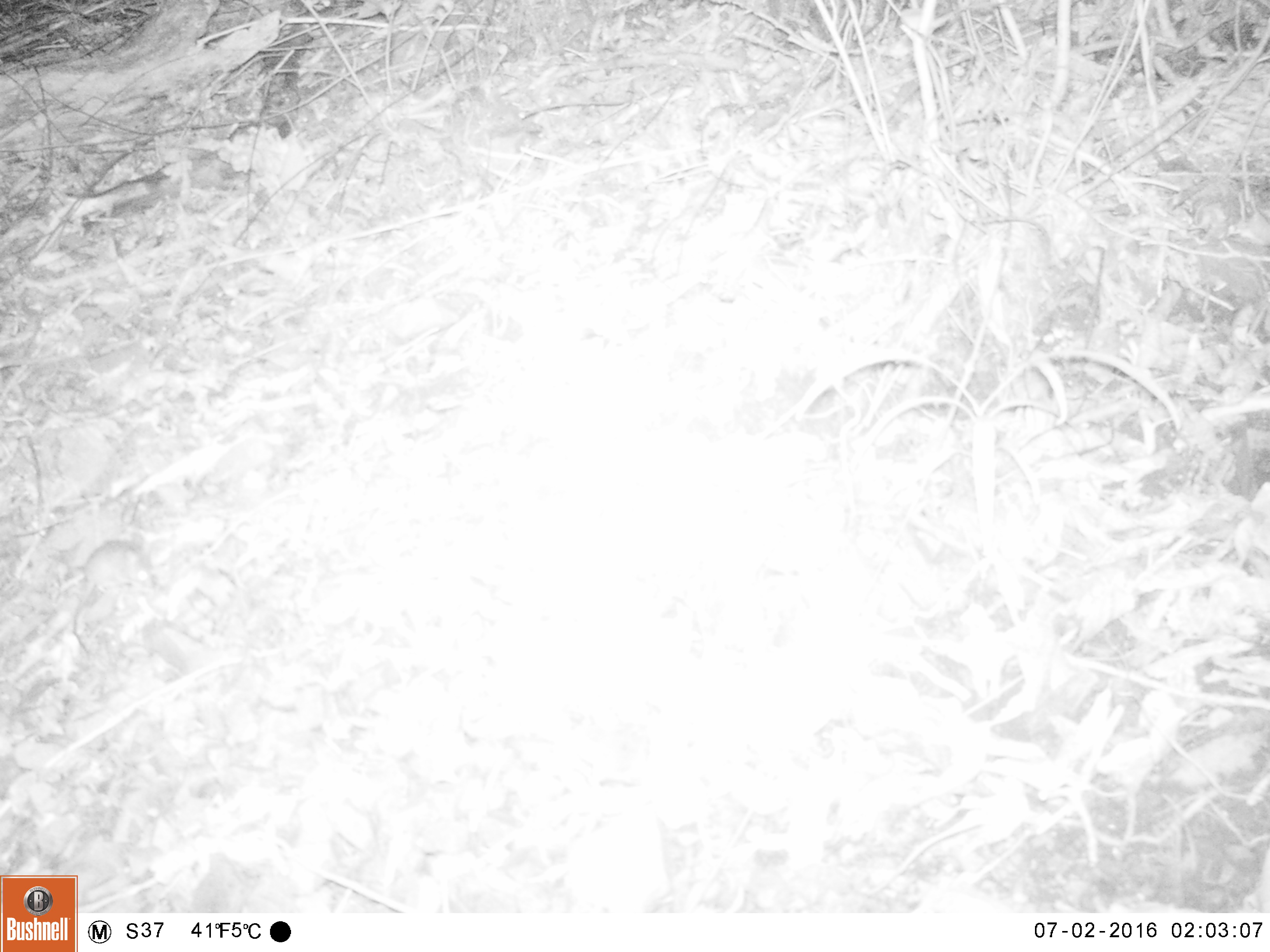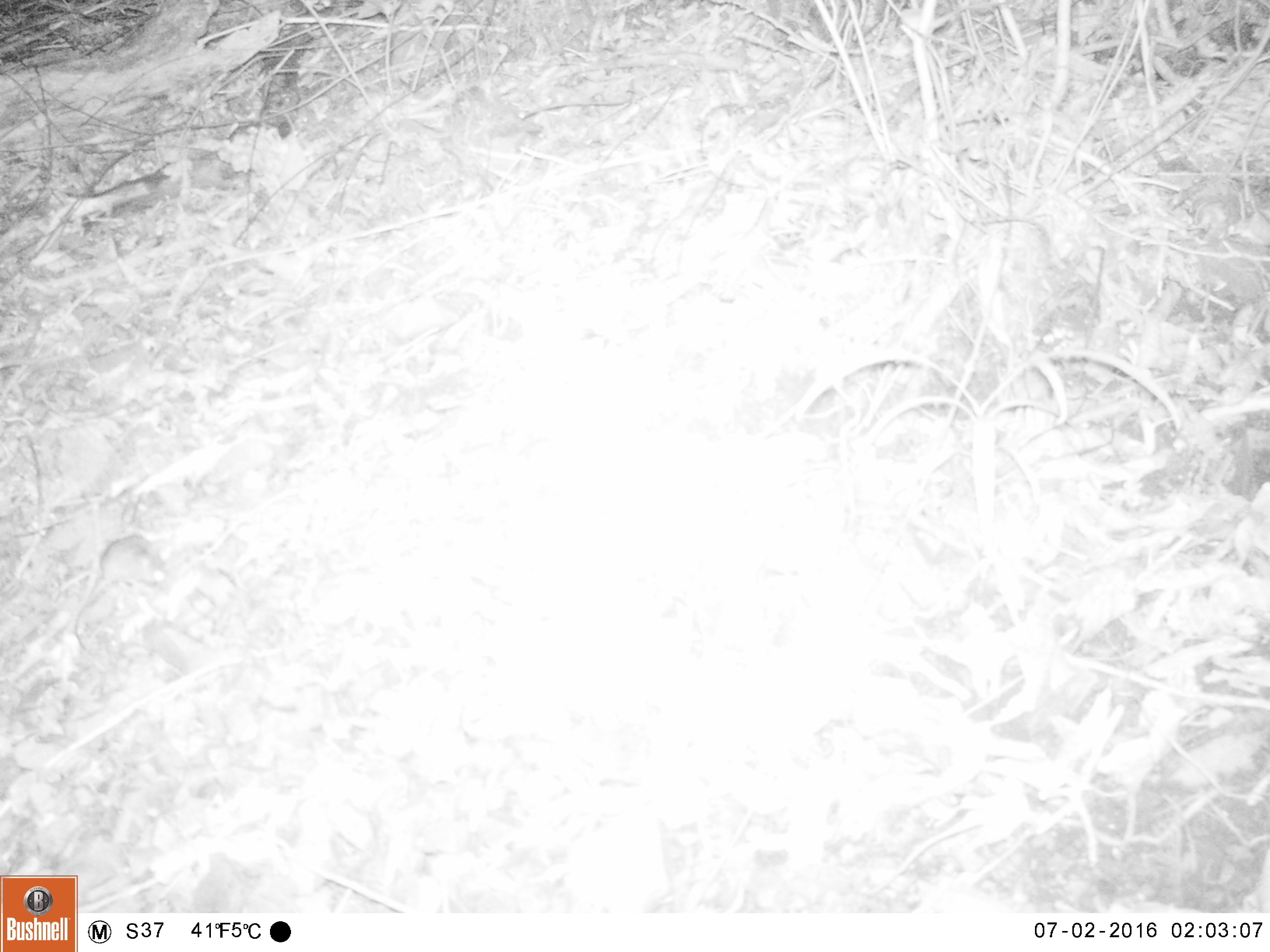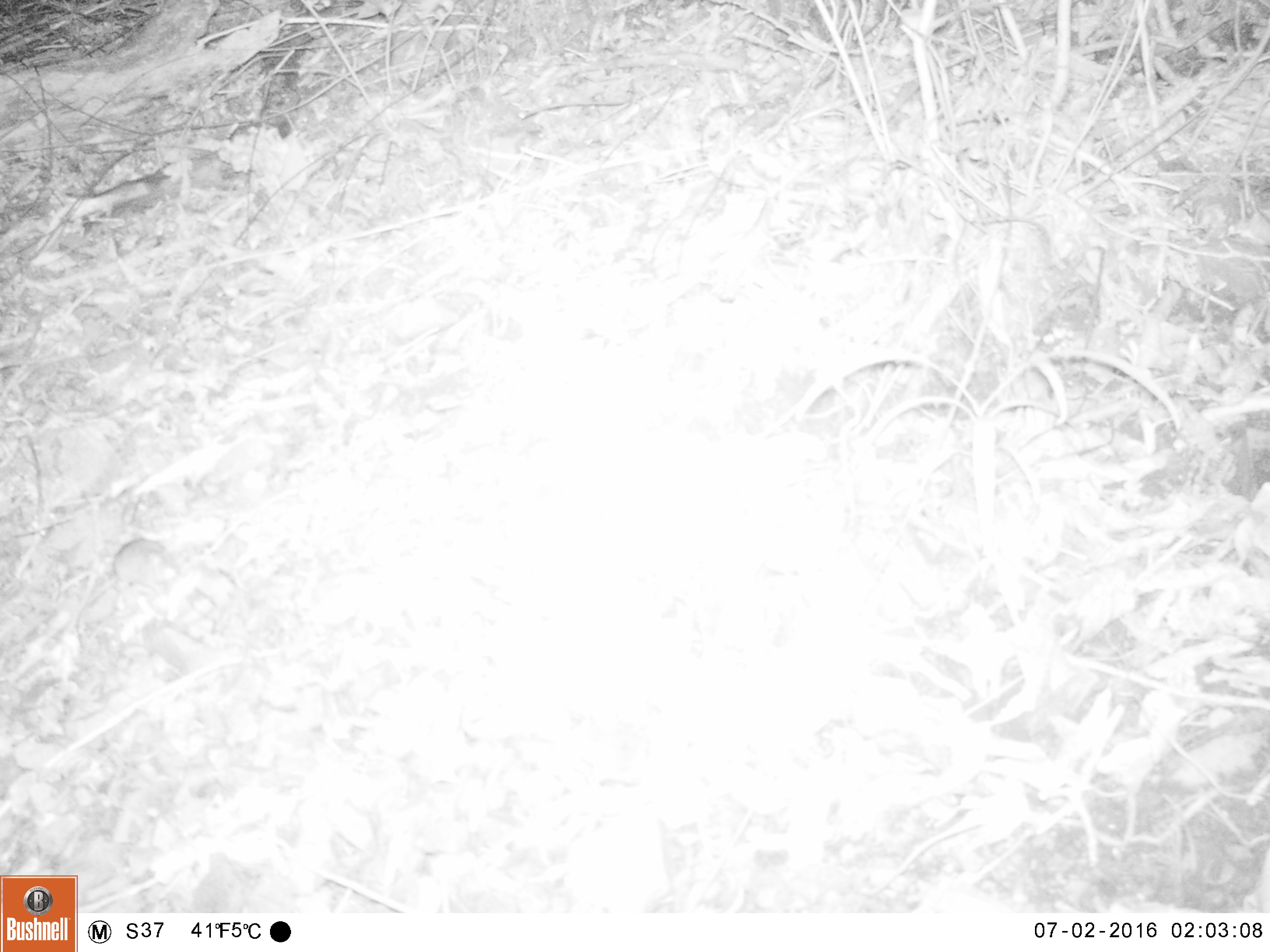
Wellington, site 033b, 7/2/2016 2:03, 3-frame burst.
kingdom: Animalia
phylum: Chordata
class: Mammalia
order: Rodentia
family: Muridae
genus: Mus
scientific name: Mus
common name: mouse